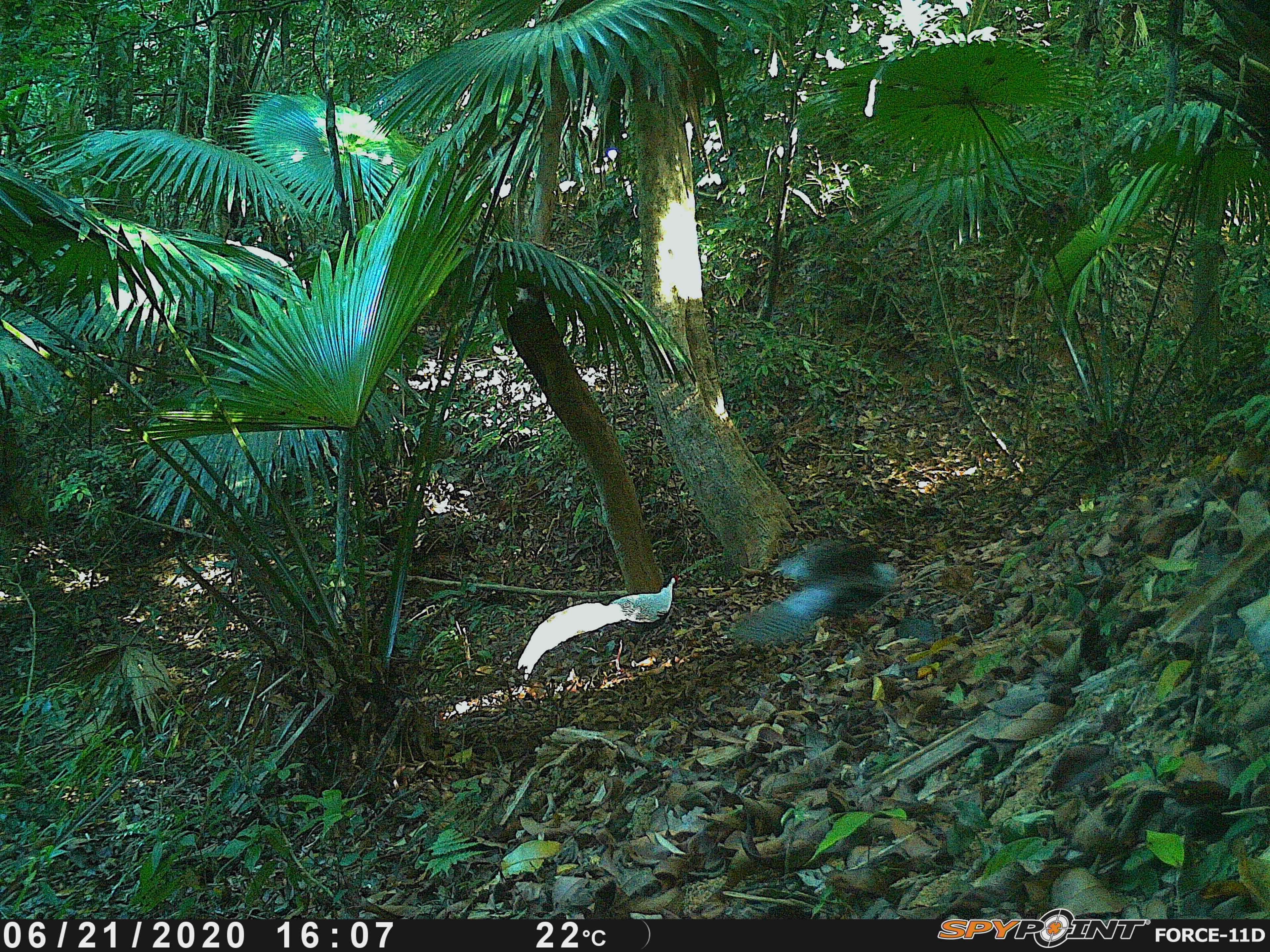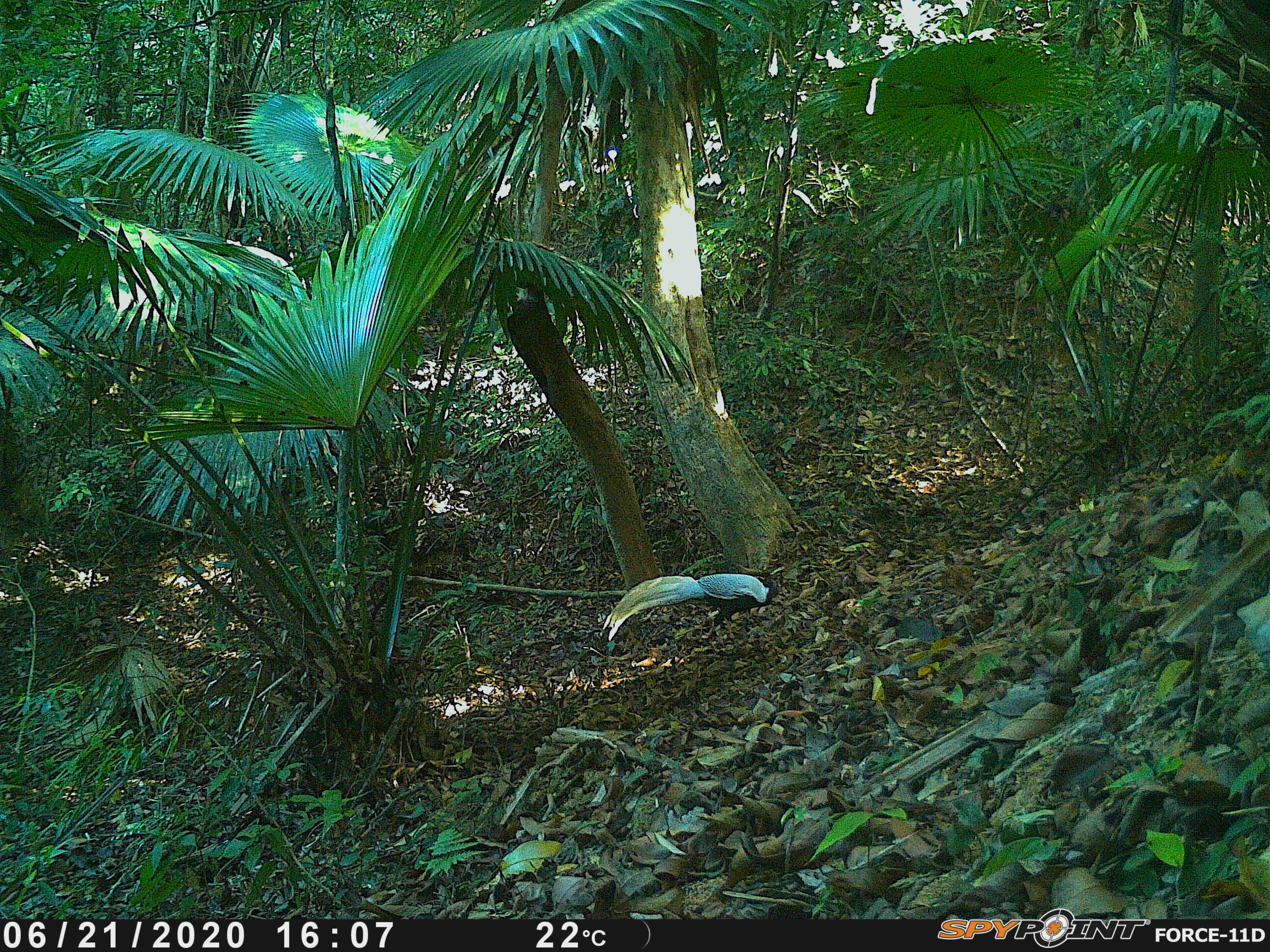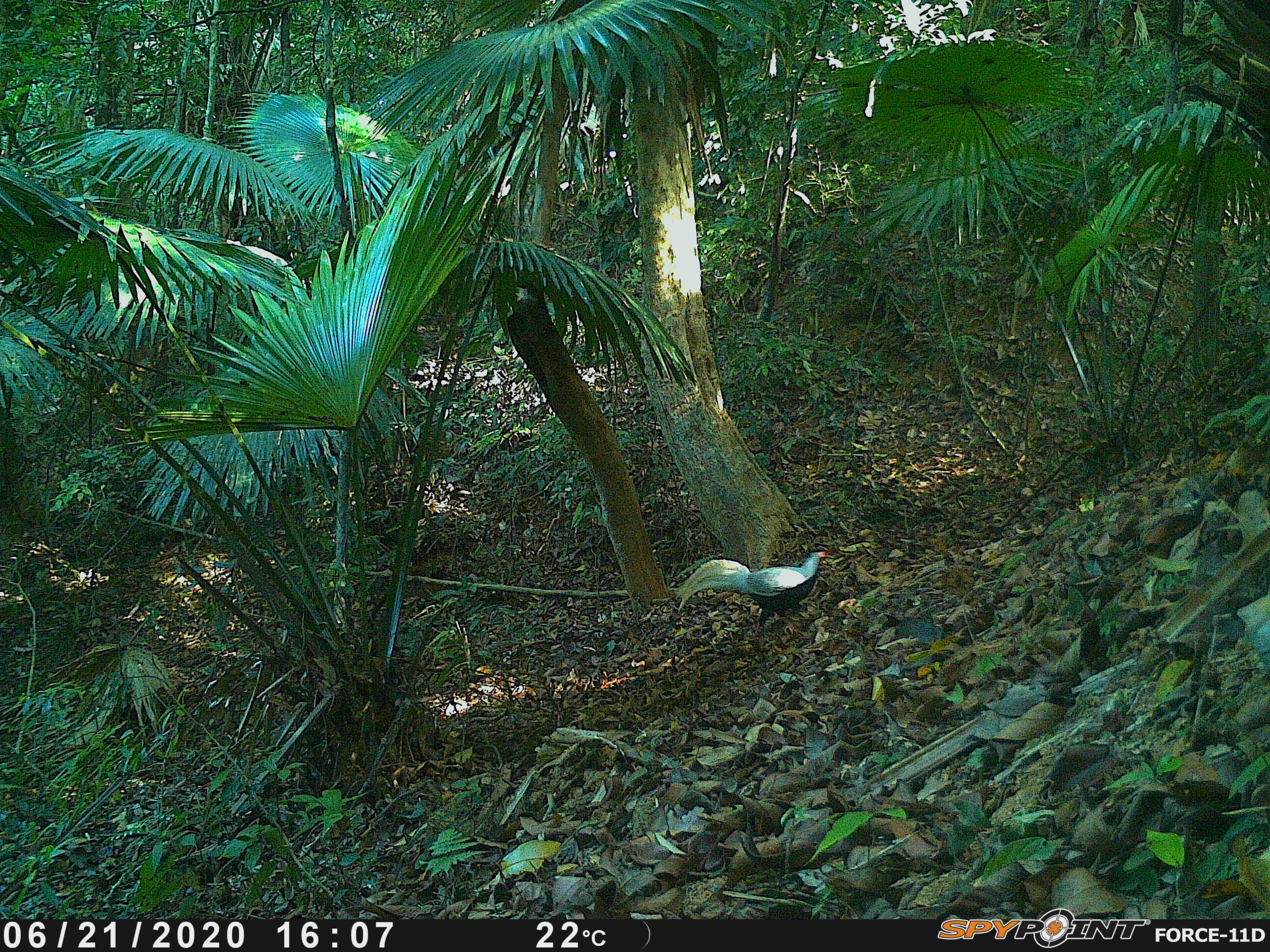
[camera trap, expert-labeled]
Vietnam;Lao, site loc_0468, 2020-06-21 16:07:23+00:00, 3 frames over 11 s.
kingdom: Animalia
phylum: Chordata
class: Aves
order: Galliformes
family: Phasianidae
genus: Lophura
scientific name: Lophura nycthemera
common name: silver pheasant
Silver pheasant (Lophura nycthemera). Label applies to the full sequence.